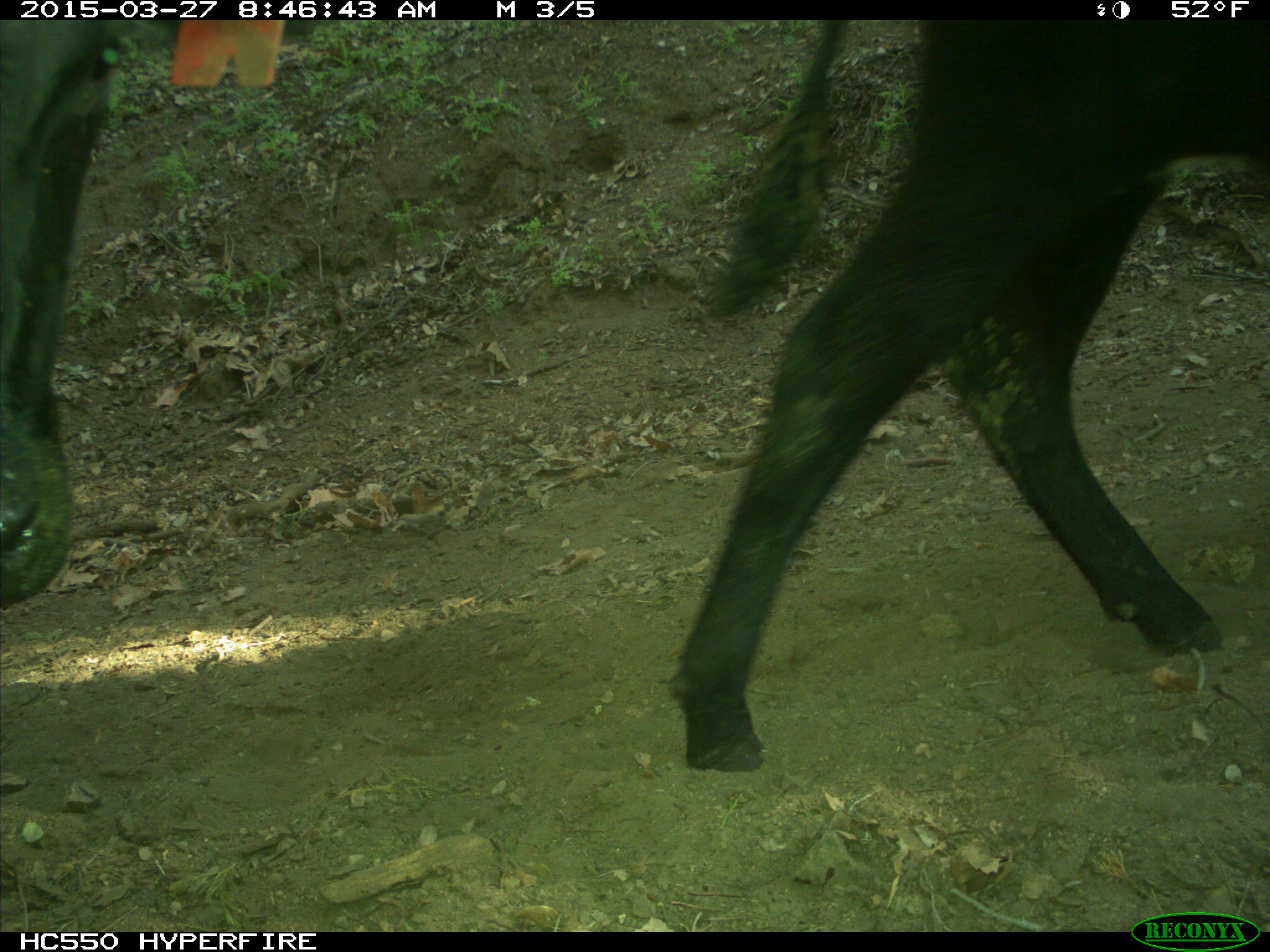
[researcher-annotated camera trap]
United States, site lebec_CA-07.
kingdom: Animalia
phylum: Chordata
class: Mammalia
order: Artiodactyla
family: Bovidae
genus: Bos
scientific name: Bos taurus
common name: domestic cow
Bos taurus (domestic cow).